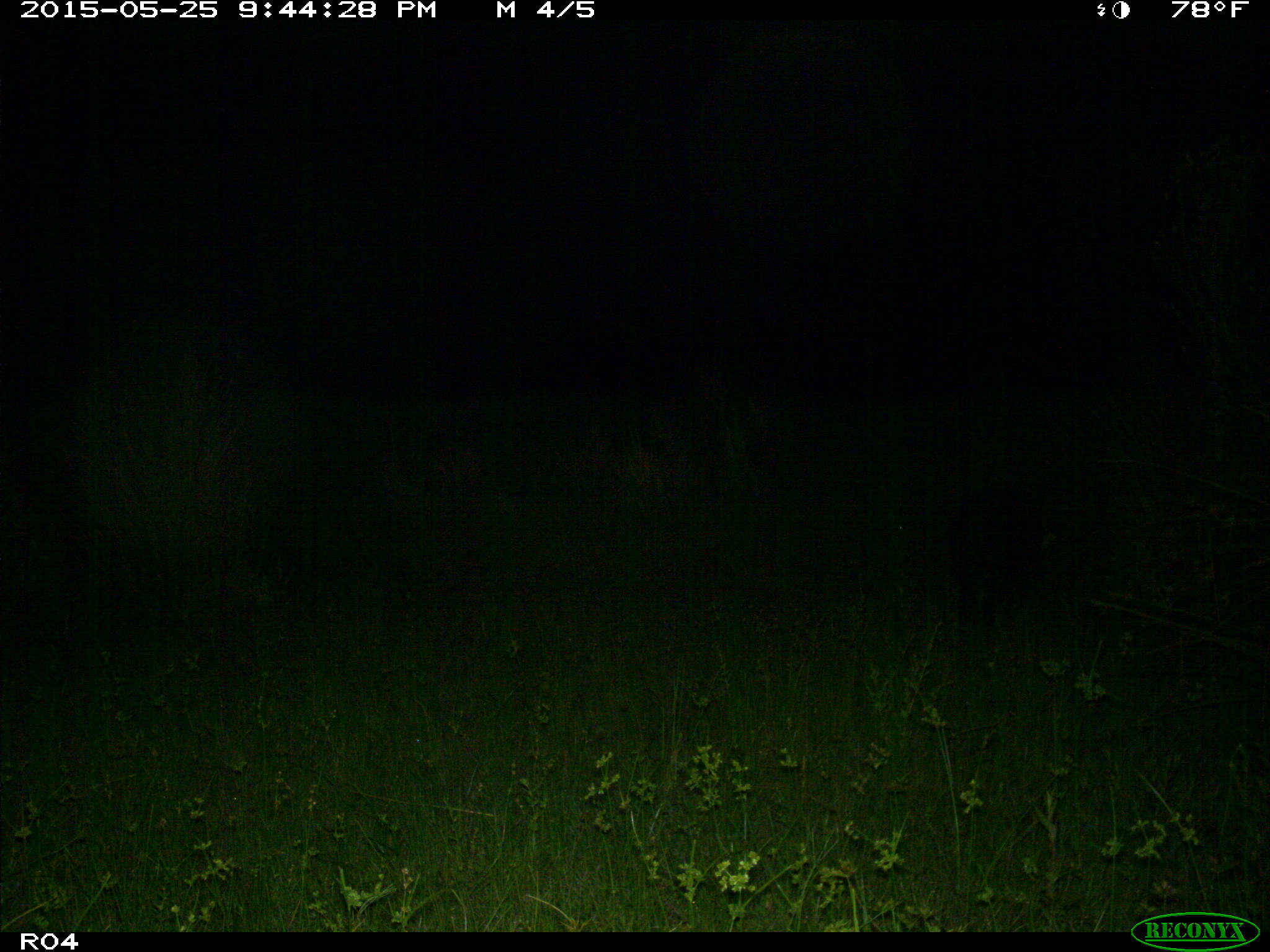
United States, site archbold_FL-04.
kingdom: Animalia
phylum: Chordata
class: Mammalia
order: Artiodactyla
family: Suidae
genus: Sus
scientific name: Sus scrofa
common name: wild boar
Sus scrofa (wild boar).